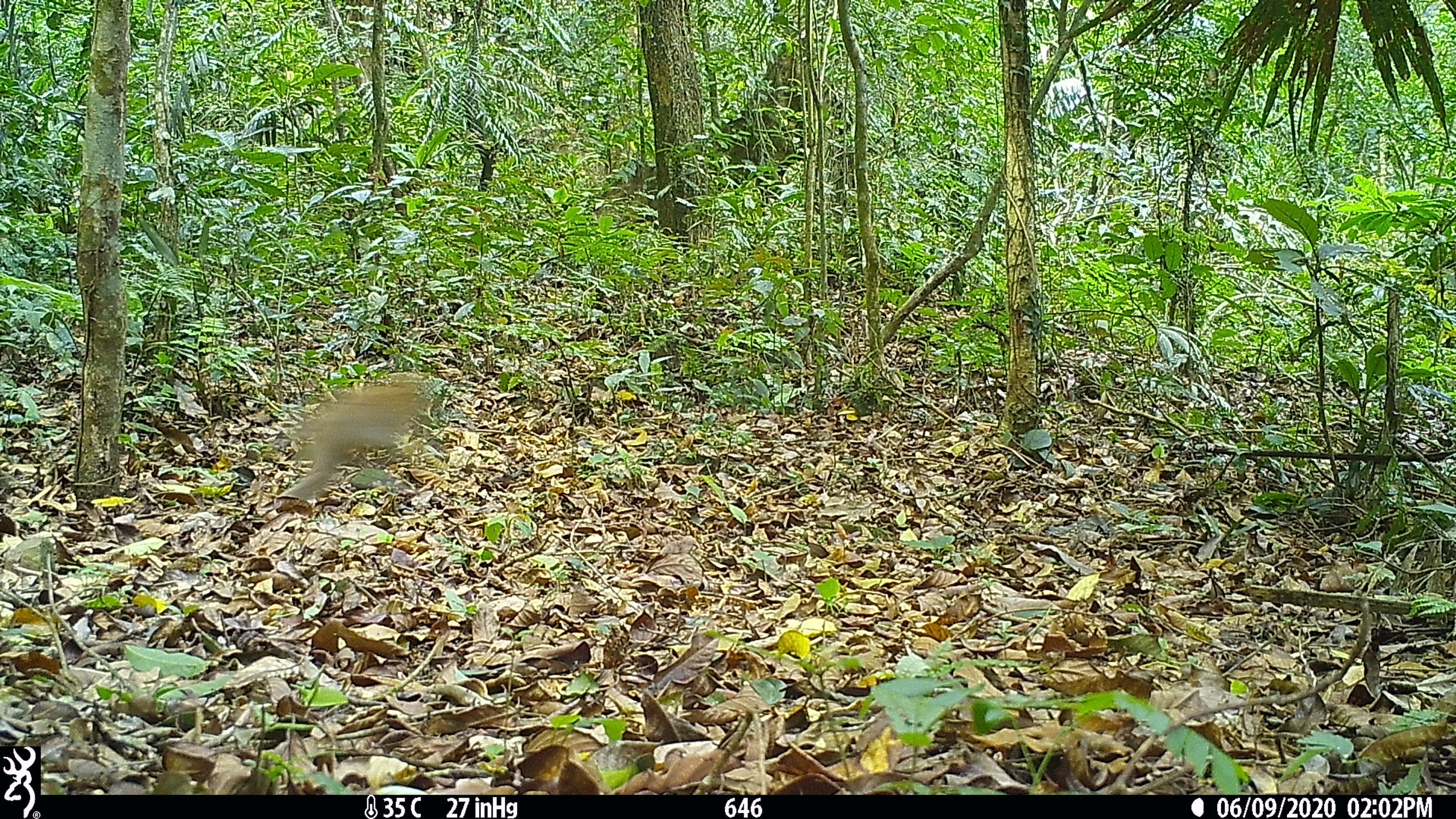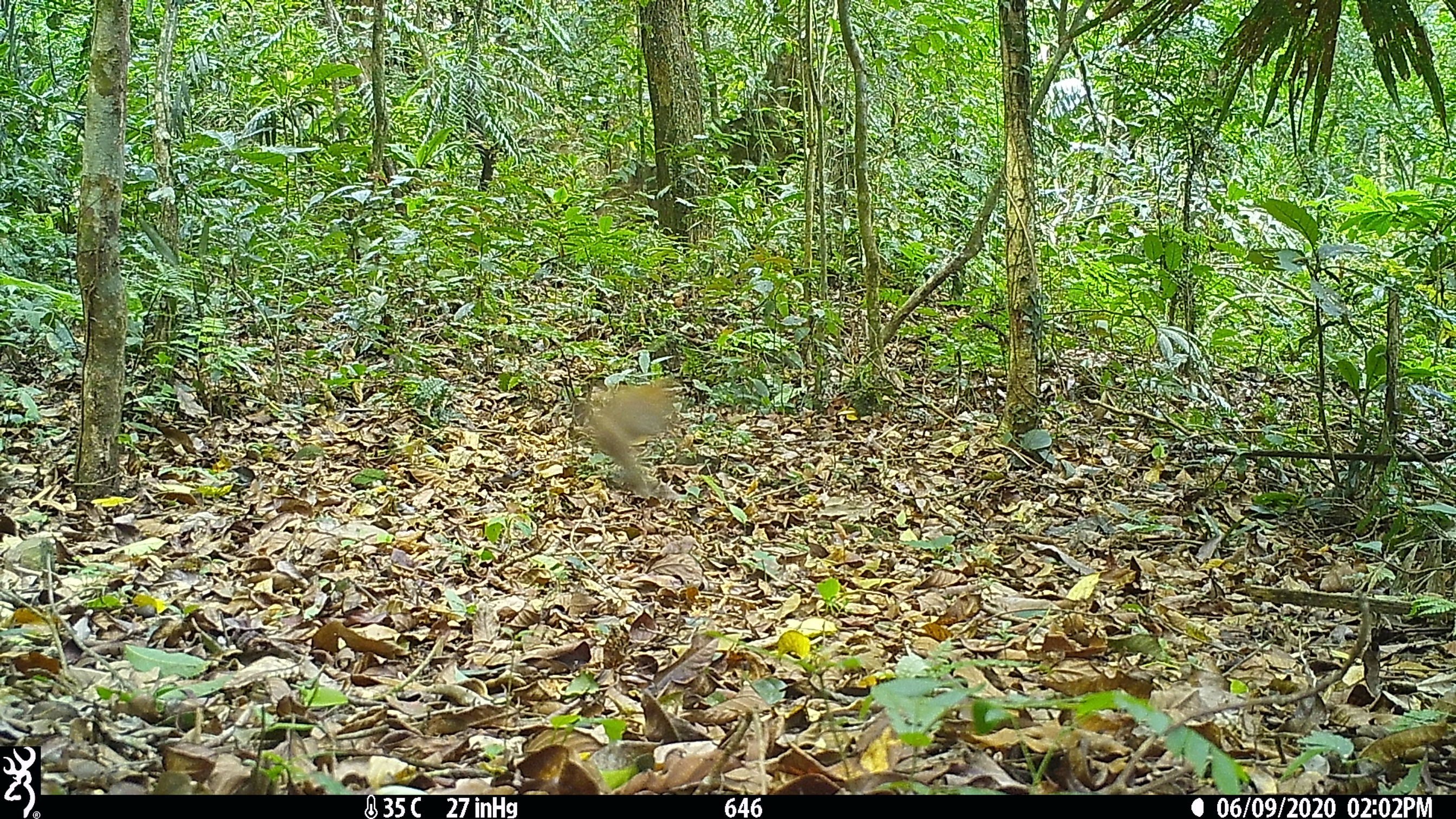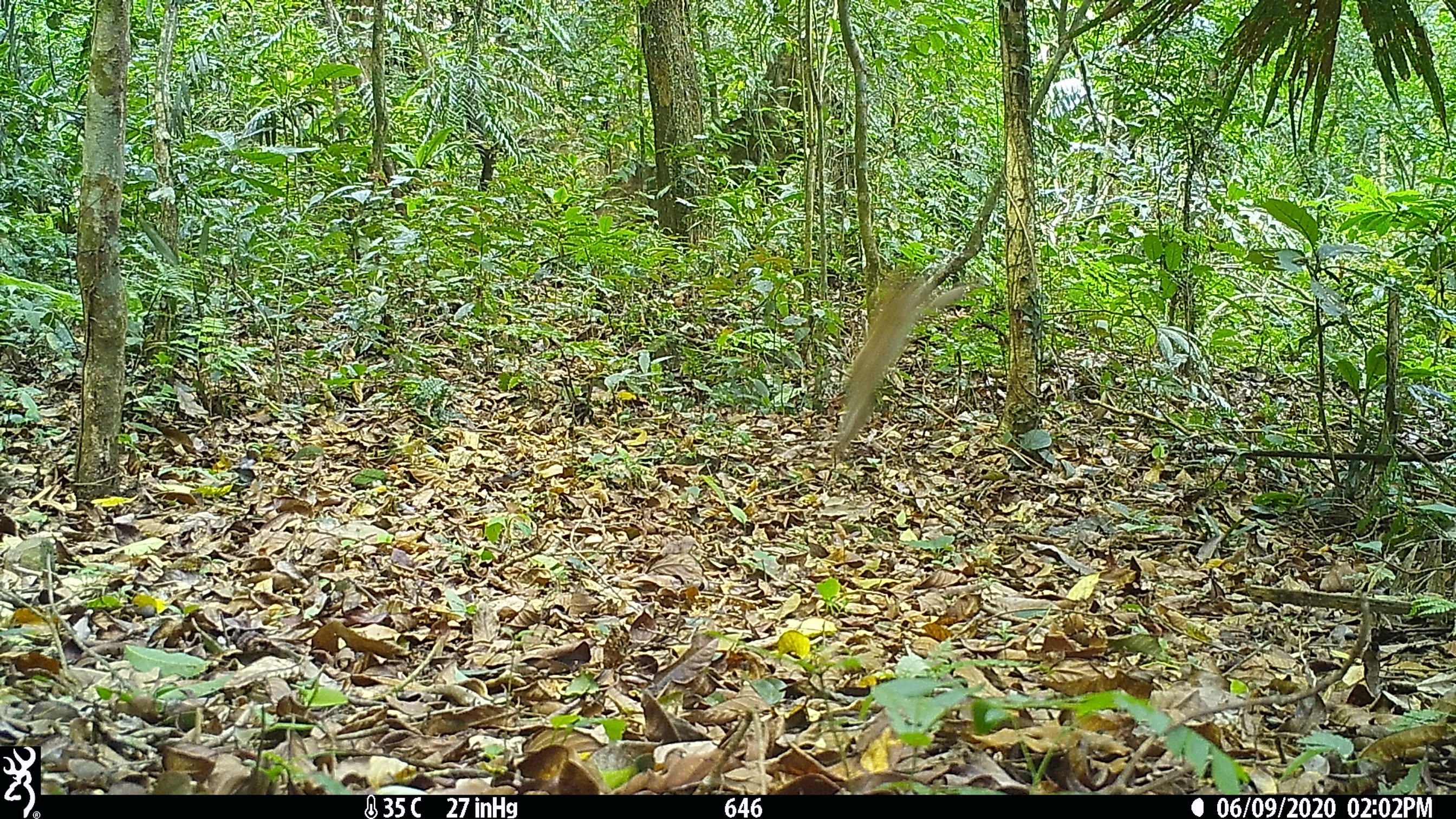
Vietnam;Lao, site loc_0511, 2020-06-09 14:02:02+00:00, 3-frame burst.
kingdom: Animalia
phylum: Chordata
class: Mammalia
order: Primates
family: Cercopithecidae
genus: Macaca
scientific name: Macaca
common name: macaques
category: assam or rhesus macaque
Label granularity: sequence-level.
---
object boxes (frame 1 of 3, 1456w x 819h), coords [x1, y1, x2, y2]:
assam or rhesus macaque: [278, 371, 434, 501]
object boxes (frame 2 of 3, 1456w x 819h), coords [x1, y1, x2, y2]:
assam or rhesus macaque: [585, 376, 685, 498]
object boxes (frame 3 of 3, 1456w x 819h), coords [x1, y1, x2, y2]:
assam or rhesus macaque: [830, 273, 975, 466]